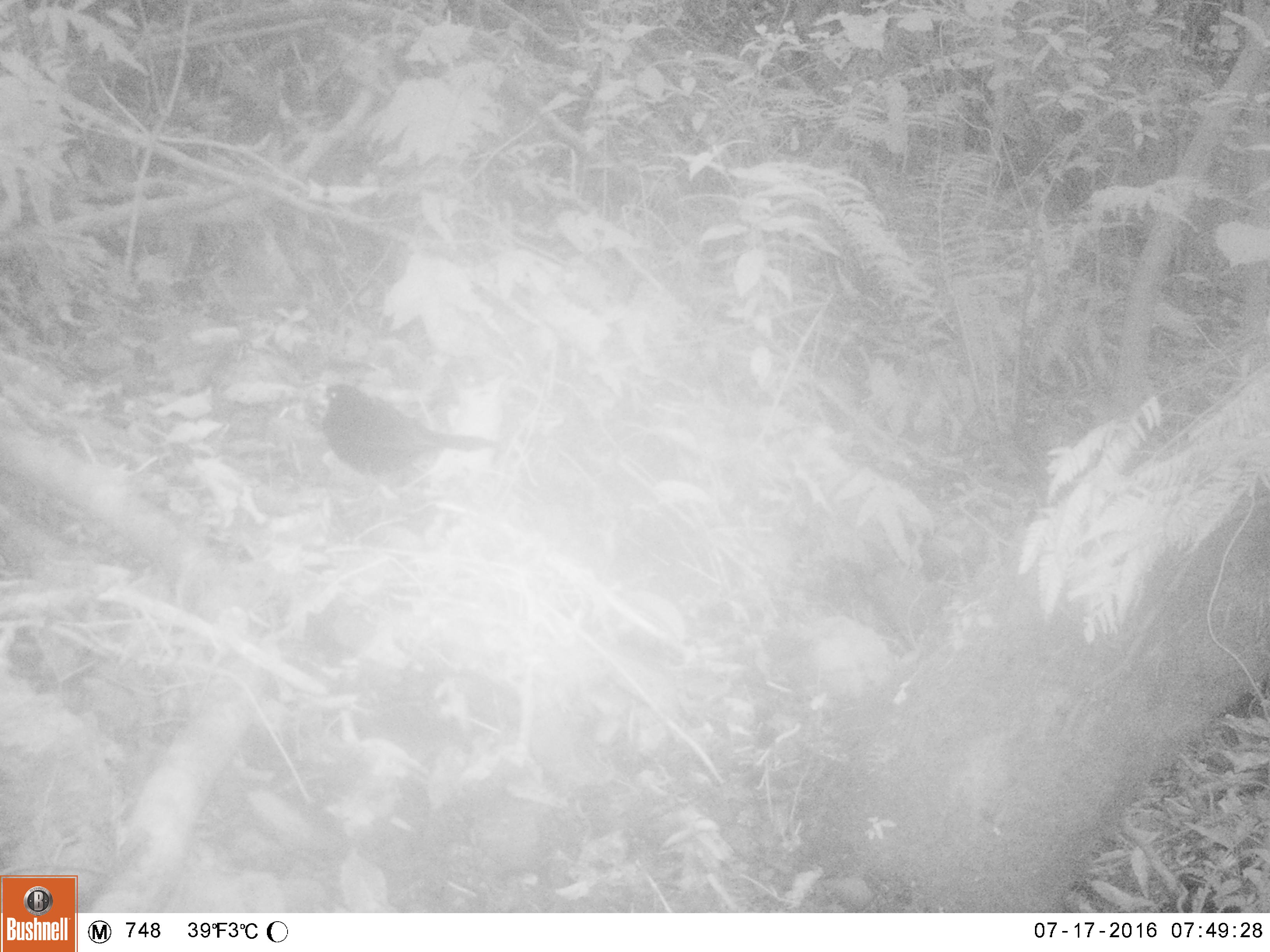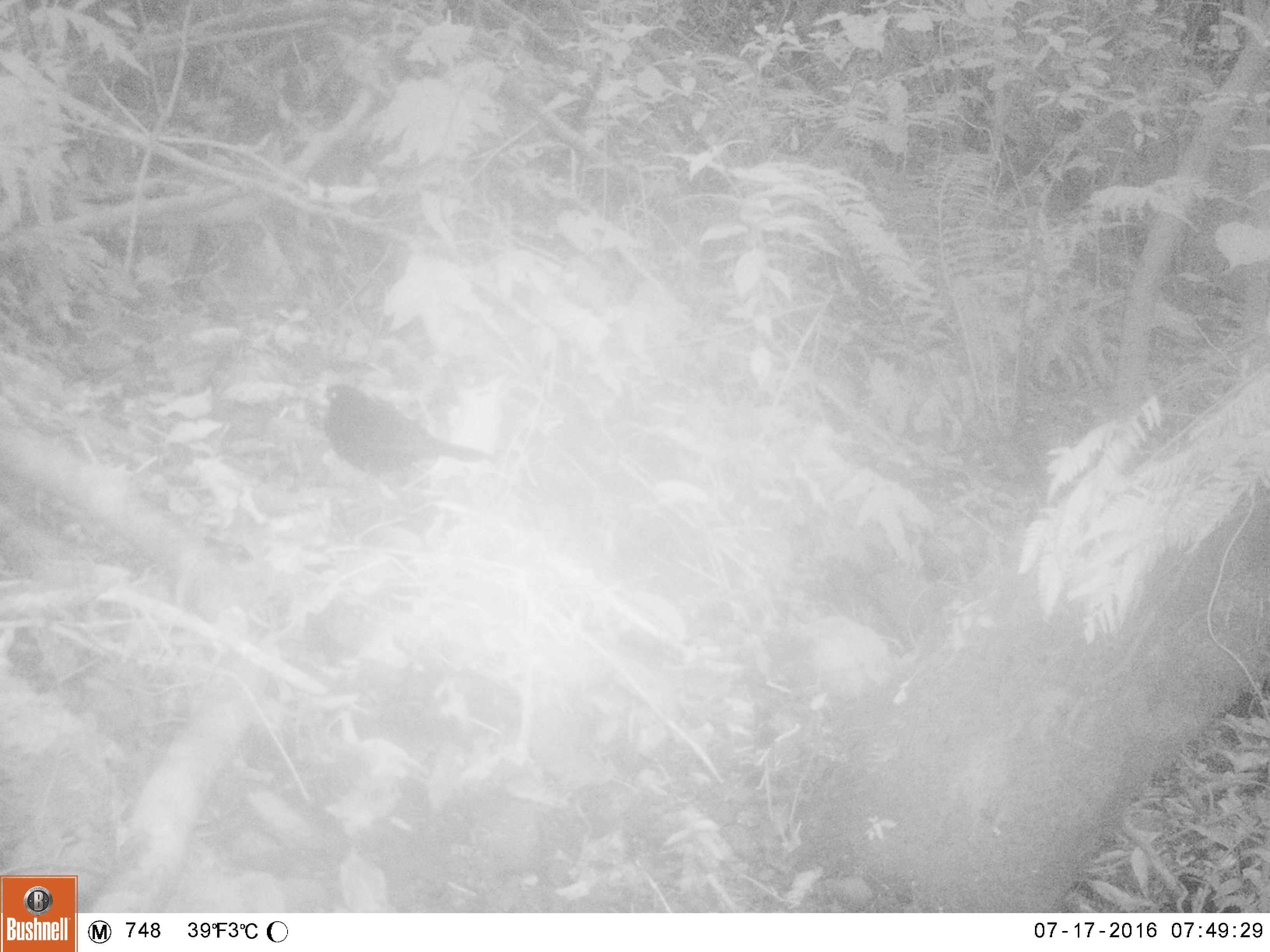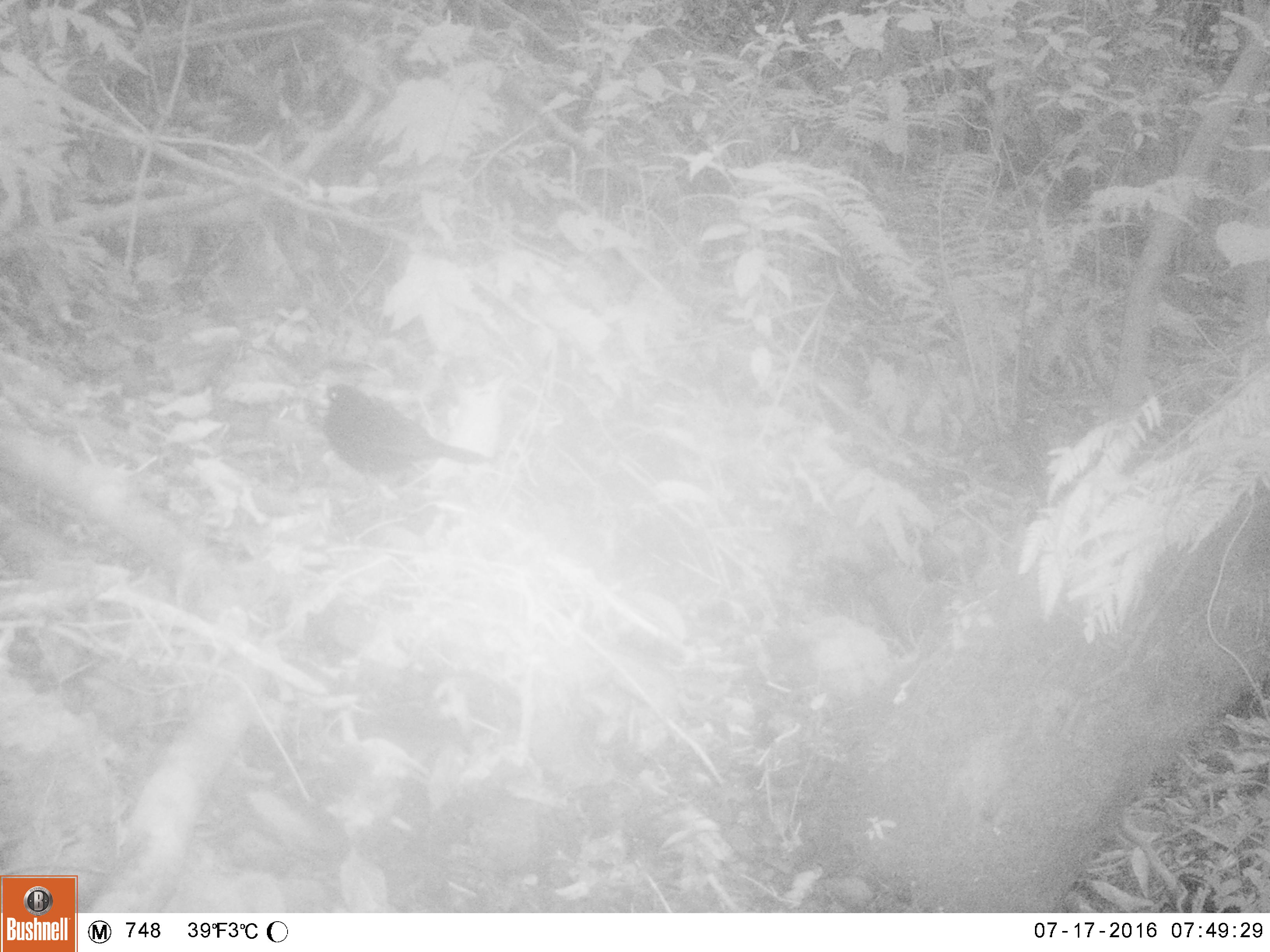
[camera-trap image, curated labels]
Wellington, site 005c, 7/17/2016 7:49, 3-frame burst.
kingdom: Animalia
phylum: Chordata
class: Aves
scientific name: Aves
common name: bird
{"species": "bird (Aves)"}